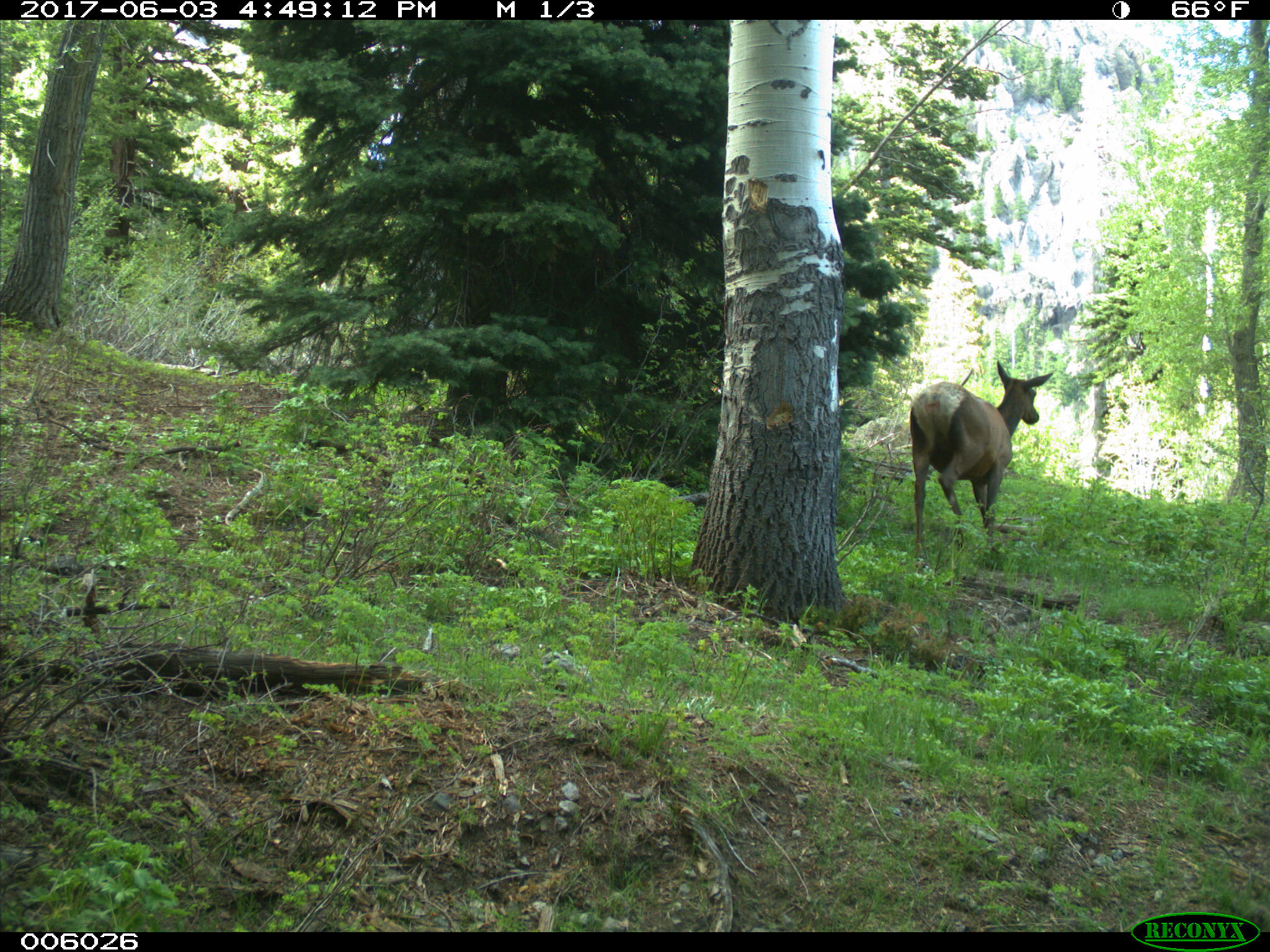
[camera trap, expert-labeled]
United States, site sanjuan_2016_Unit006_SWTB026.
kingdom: Animalia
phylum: Chordata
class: Mammalia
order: Artiodactyla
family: Cervidae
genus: Cervus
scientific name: Cervus elaphus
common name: red deer